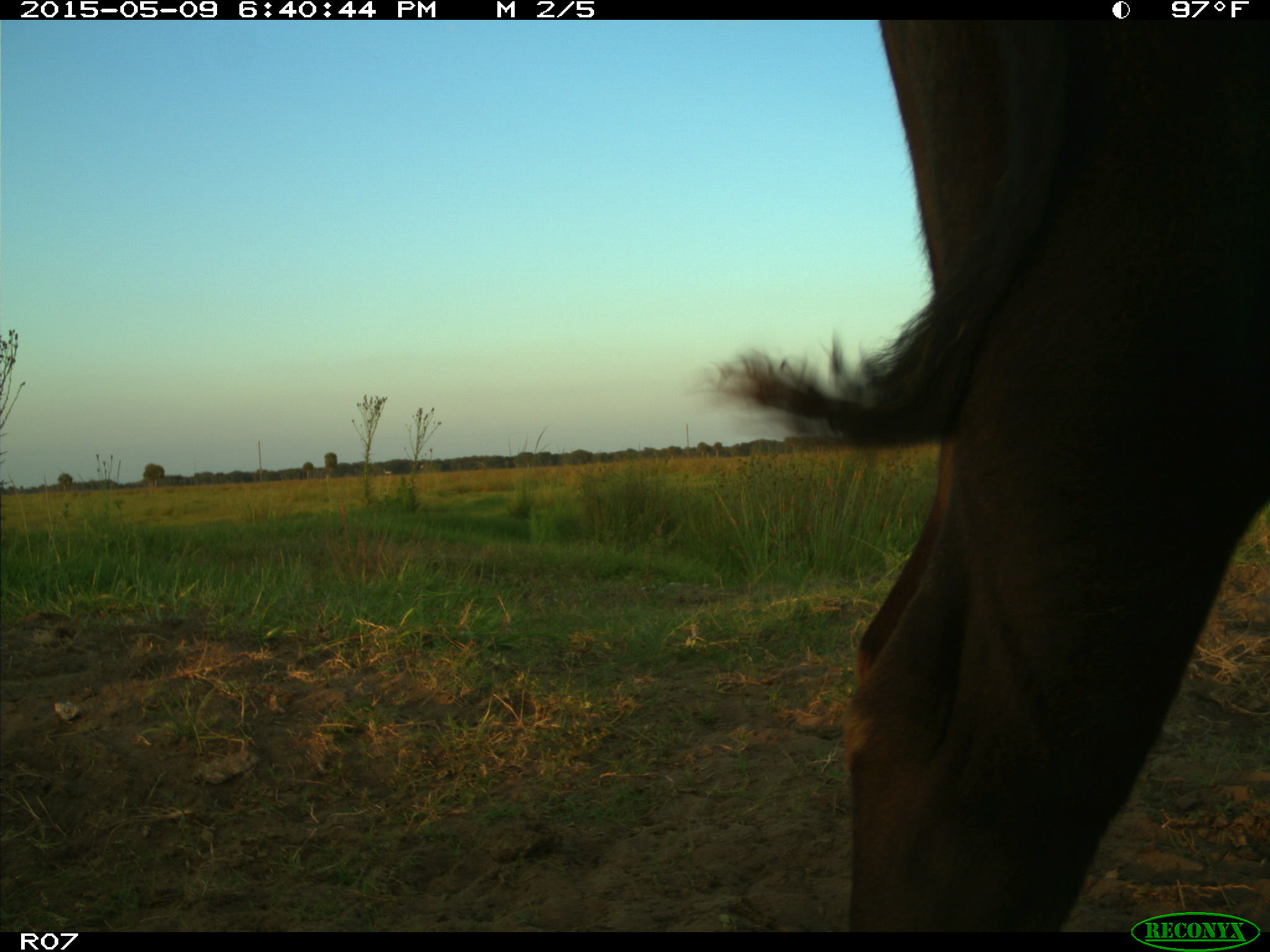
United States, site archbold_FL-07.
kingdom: Animalia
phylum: Chordata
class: Mammalia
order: Artiodactyla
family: Bovidae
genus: Bos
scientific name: Bos taurus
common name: domestic cow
Bos taurus (domestic cow).